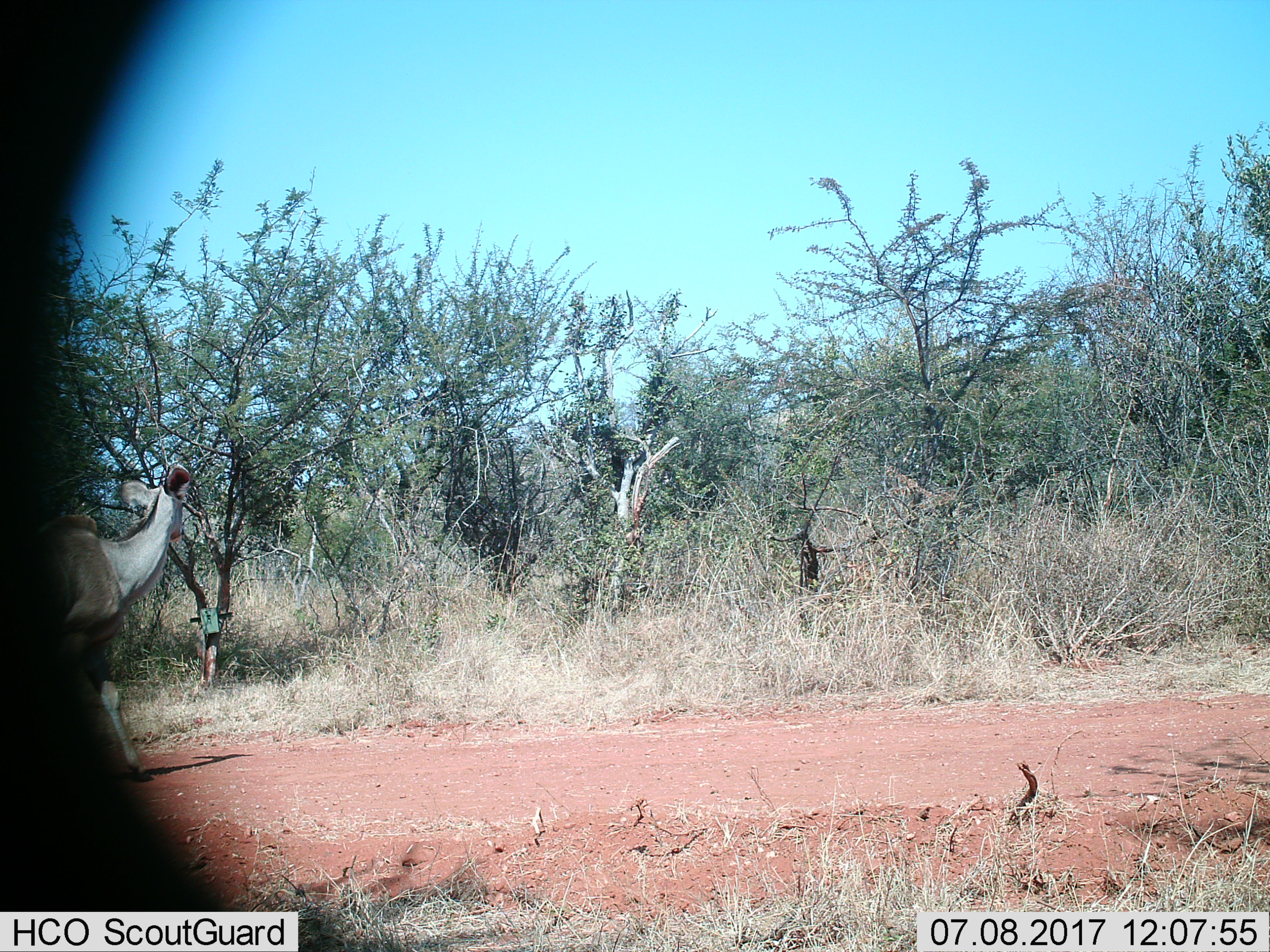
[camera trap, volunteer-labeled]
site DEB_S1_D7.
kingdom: Animalia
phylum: Chordata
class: Mammalia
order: Artiodactyla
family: Bovidae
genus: Tragelaphus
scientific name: Tragelaphus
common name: kudu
Kudu (Tragelaphus), count 1. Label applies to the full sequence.